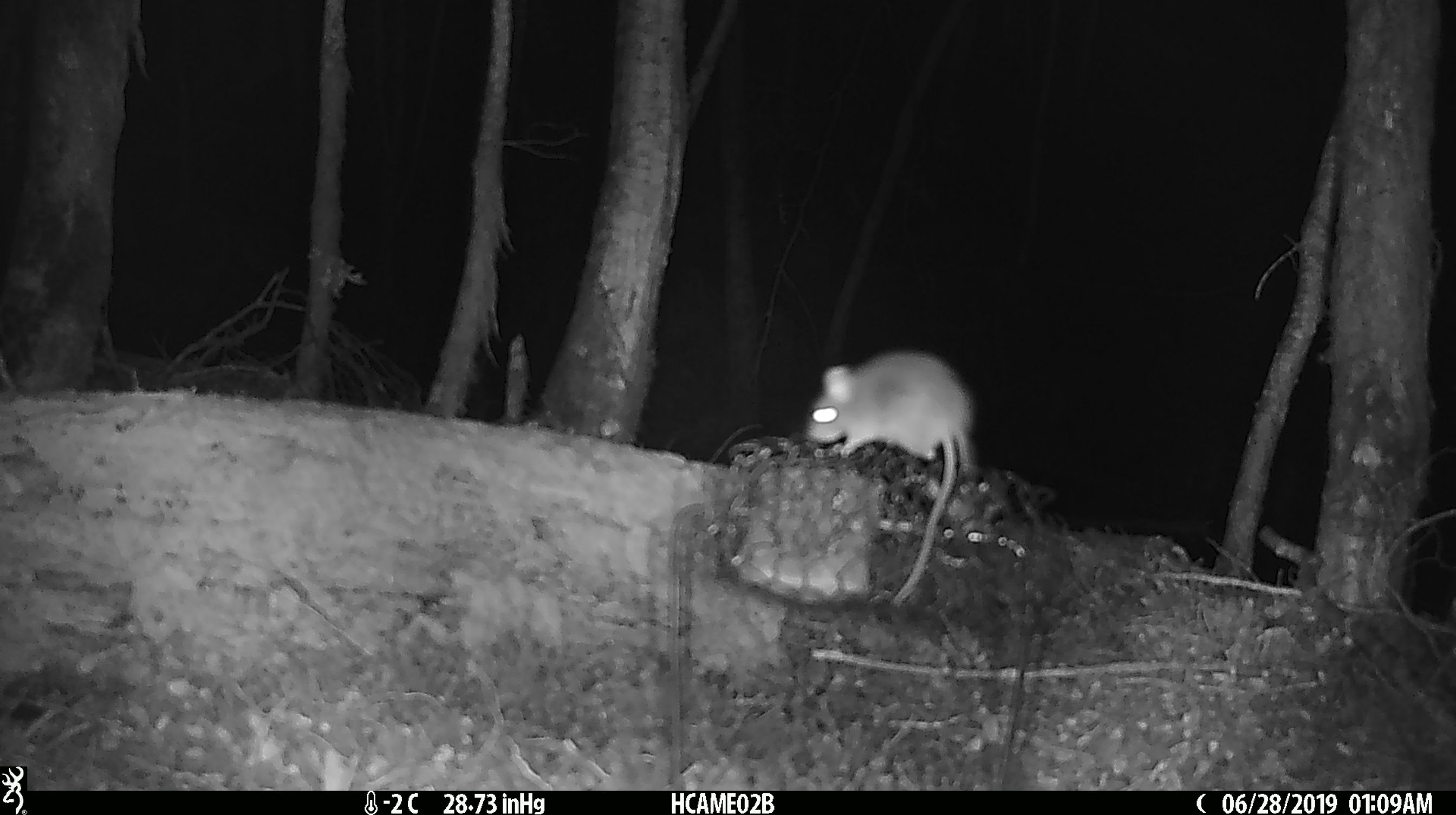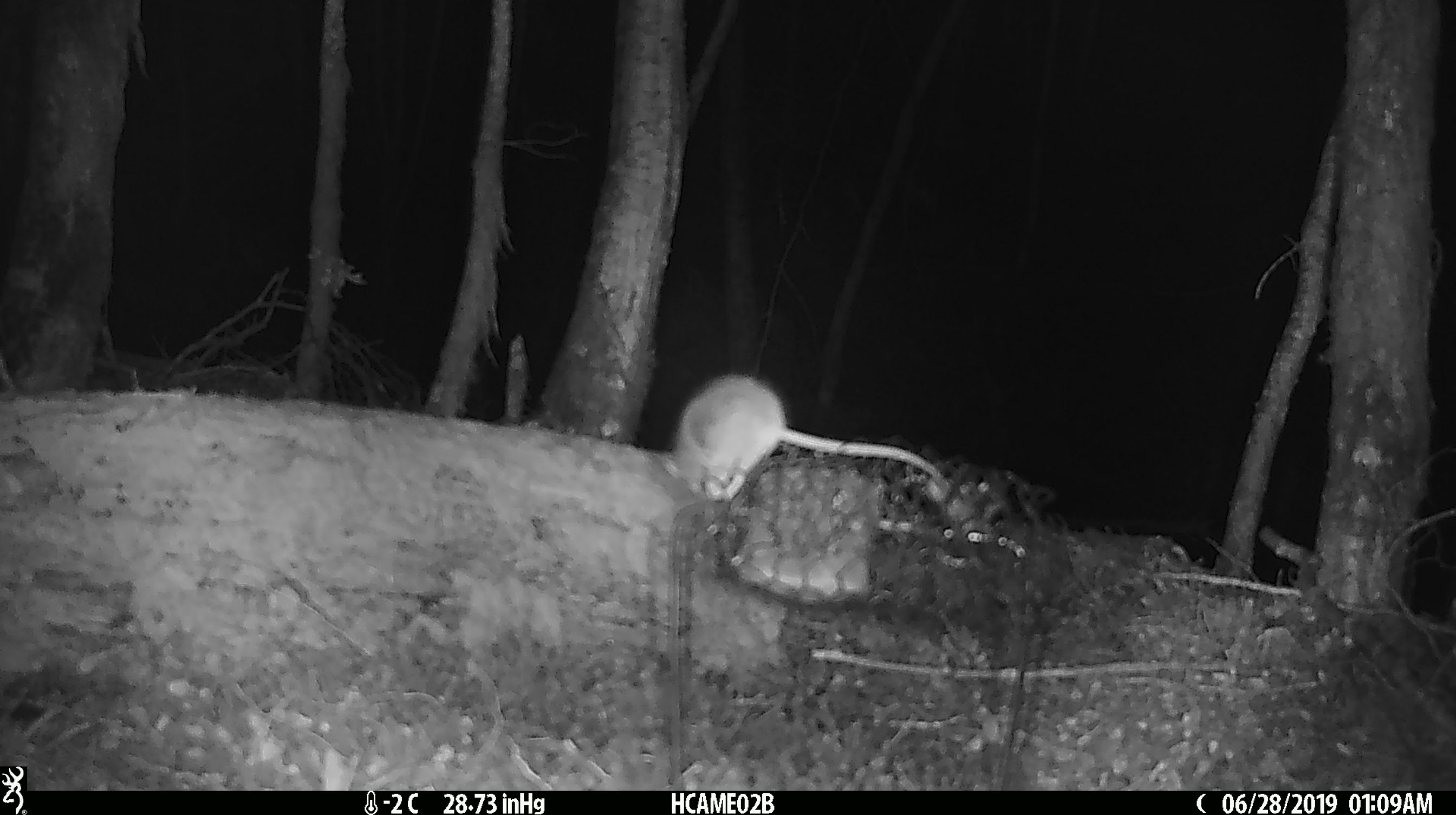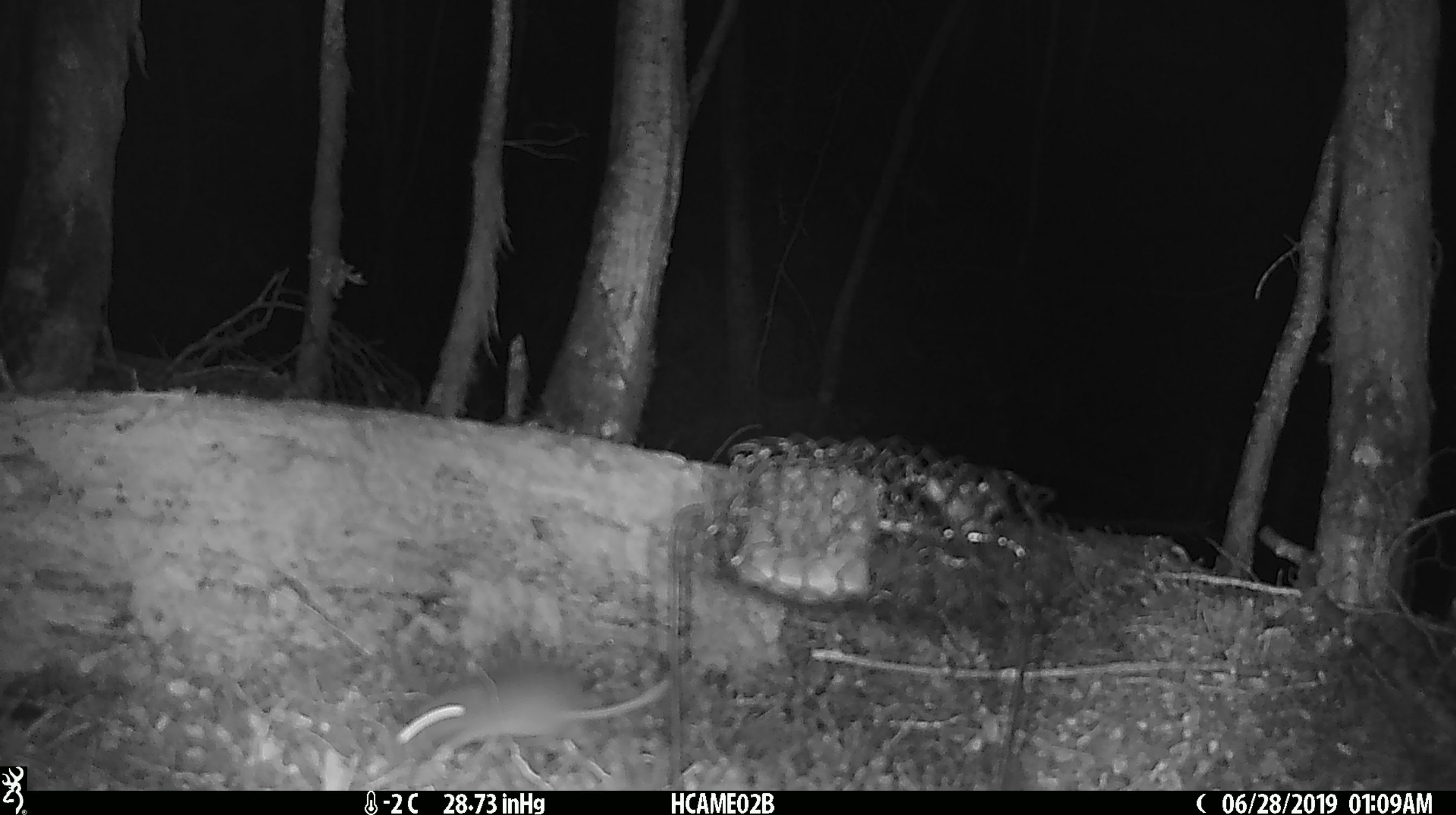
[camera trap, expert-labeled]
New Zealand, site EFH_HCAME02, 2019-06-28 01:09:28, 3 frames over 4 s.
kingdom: Animalia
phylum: Chordata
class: Mammalia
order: Rodentia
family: Muridae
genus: Mus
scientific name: Mus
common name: mouse